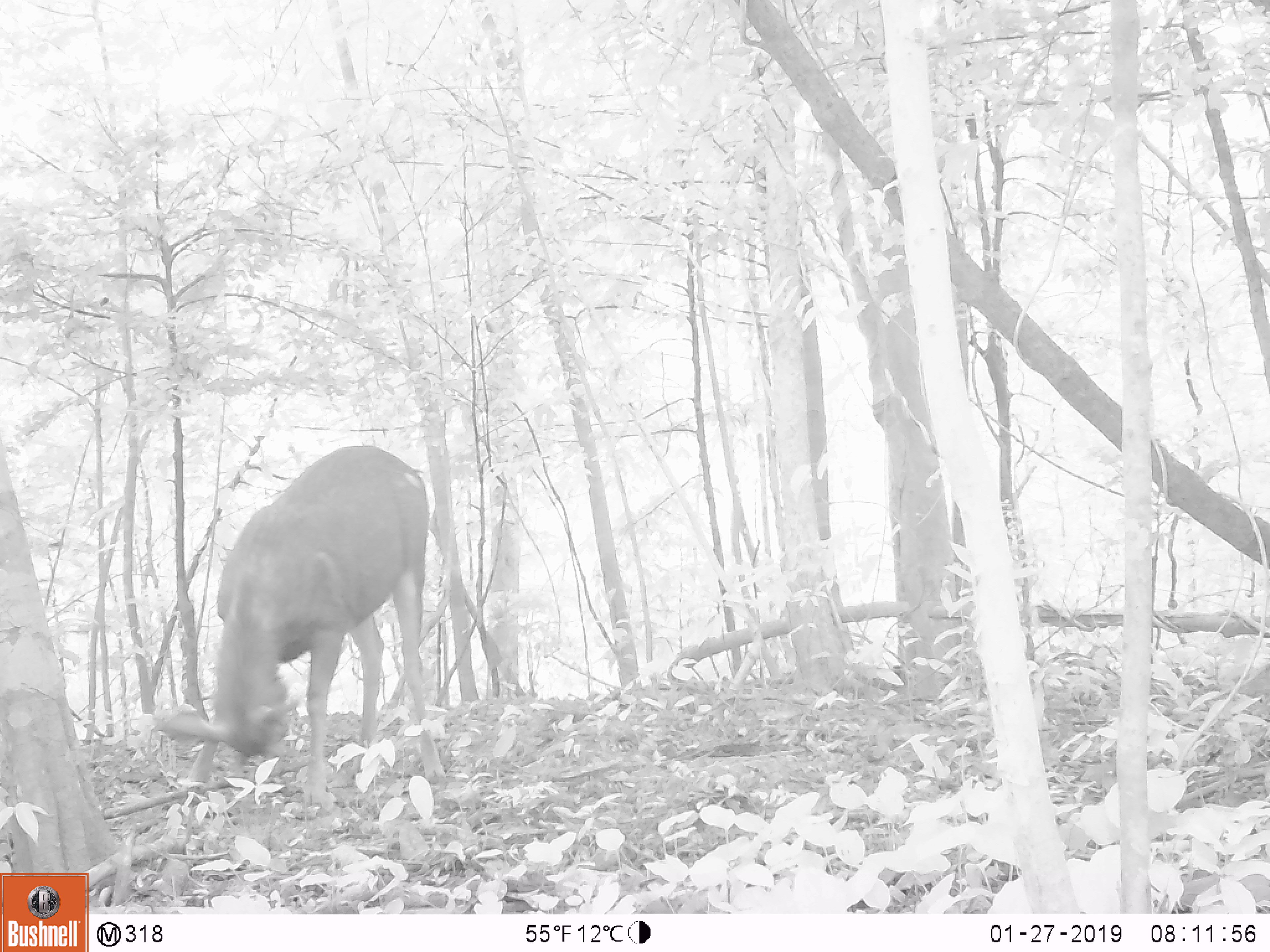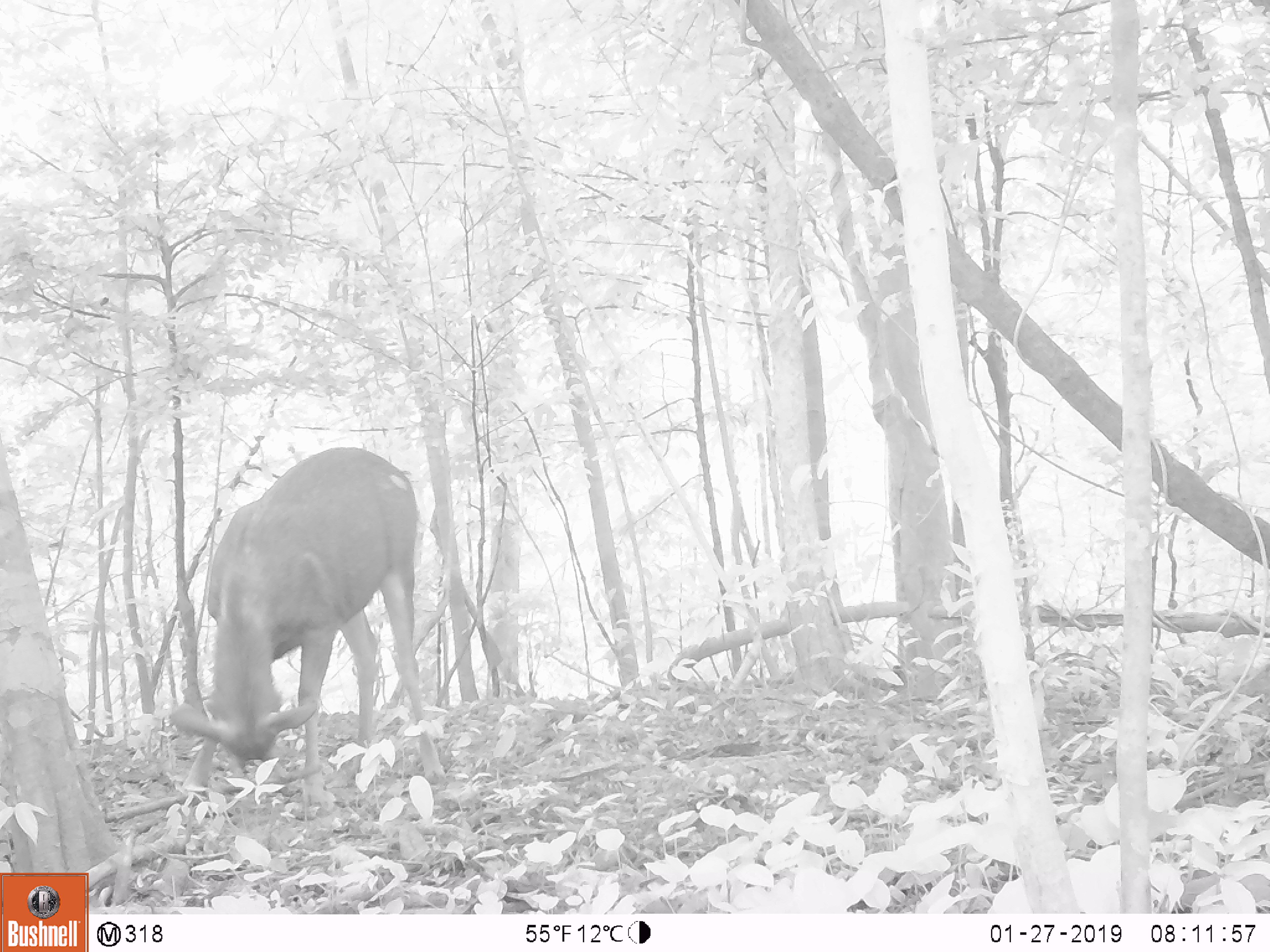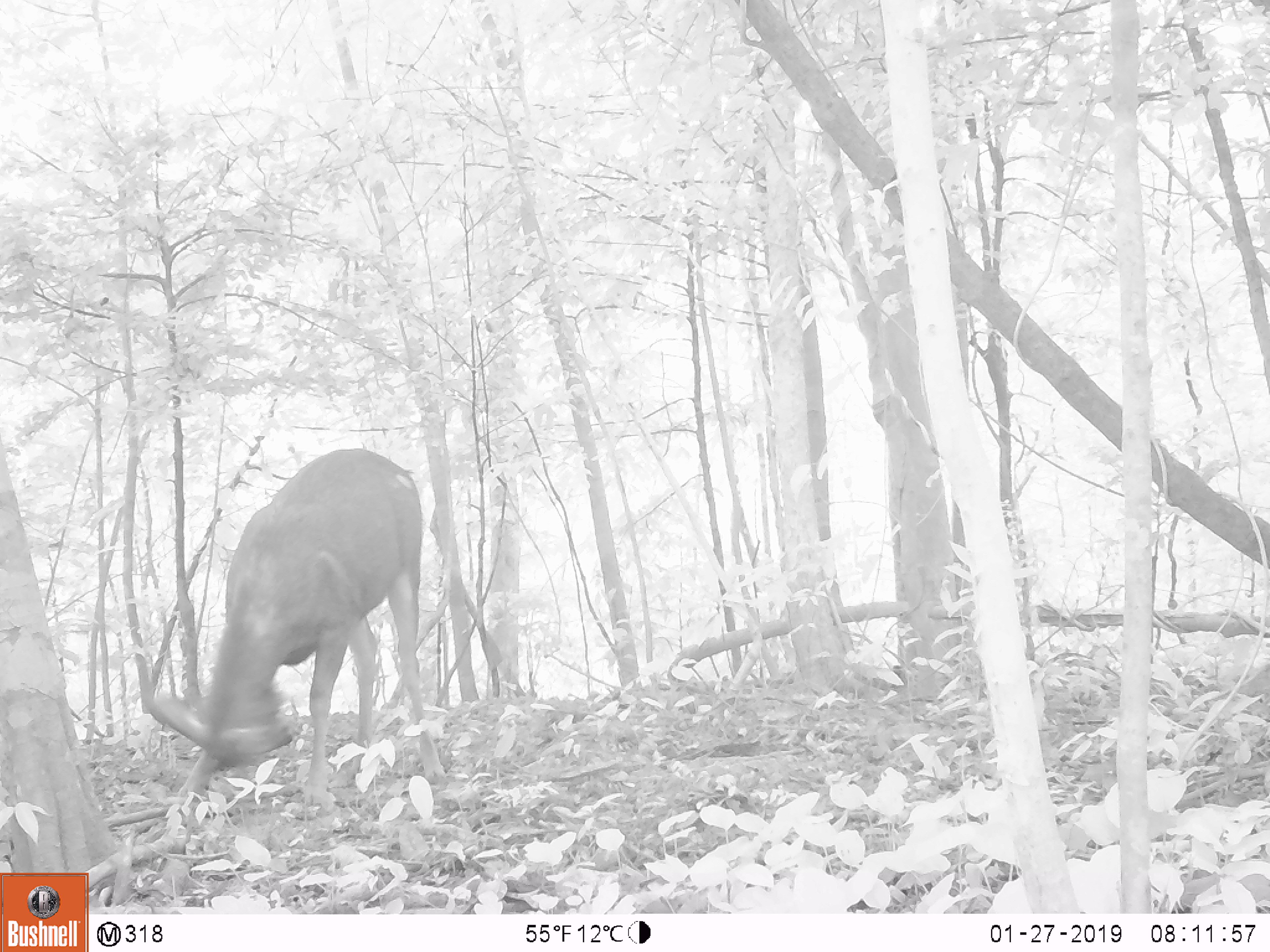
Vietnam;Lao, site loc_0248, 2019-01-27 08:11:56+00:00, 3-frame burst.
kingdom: Animalia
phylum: Chordata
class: Mammalia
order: Artiodactyla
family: Cervidae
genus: Rusa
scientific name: Rusa unicolor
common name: sambar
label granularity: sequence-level